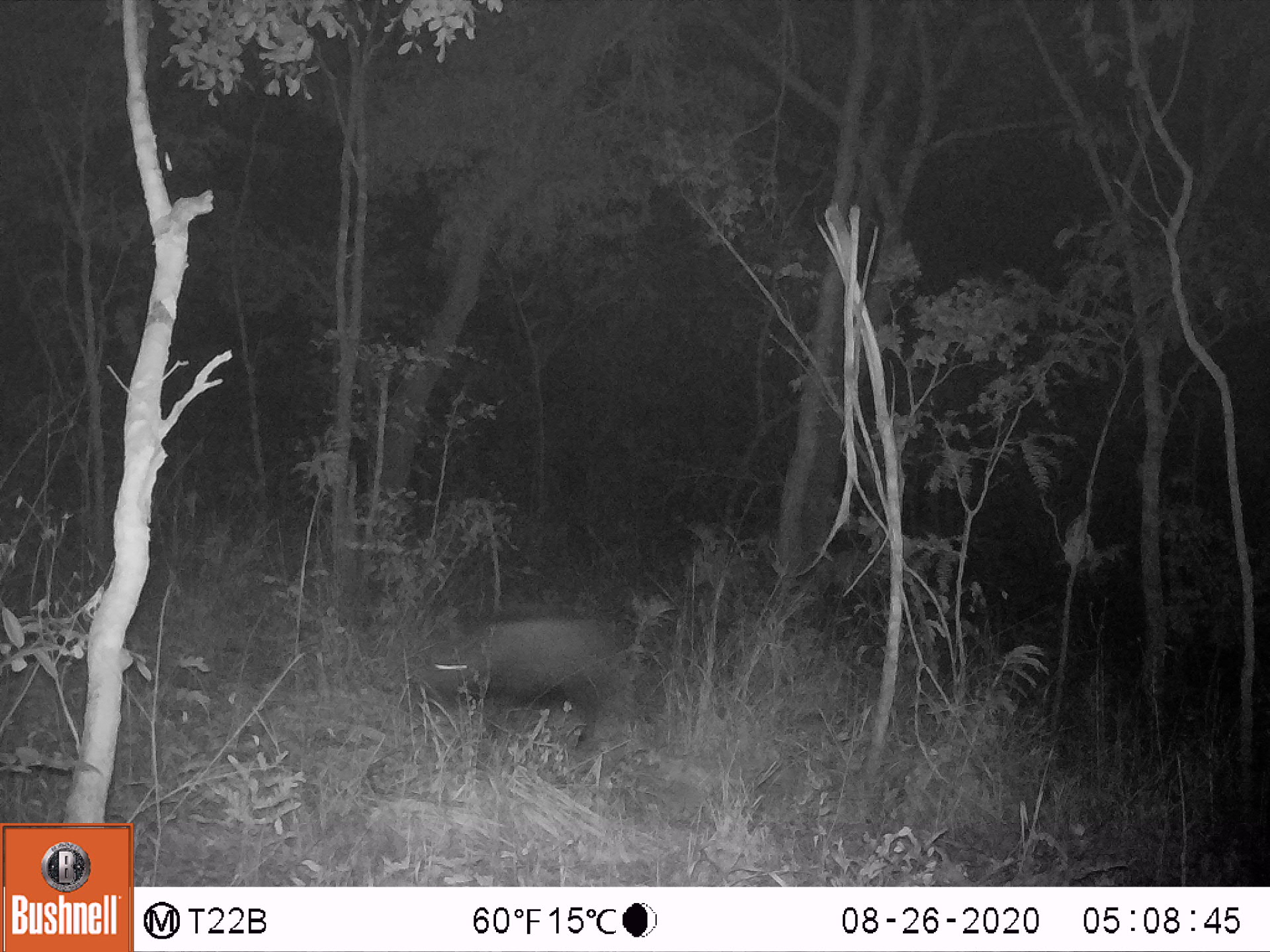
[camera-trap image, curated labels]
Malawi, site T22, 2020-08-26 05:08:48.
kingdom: Animalia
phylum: Chordata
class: Mammalia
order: Artiodactyla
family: Suidae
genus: Potamochoerus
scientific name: Potamochoerus larvatus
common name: bushpig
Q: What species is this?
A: Bushpig (Potamochoerus larvatus).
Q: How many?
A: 1.